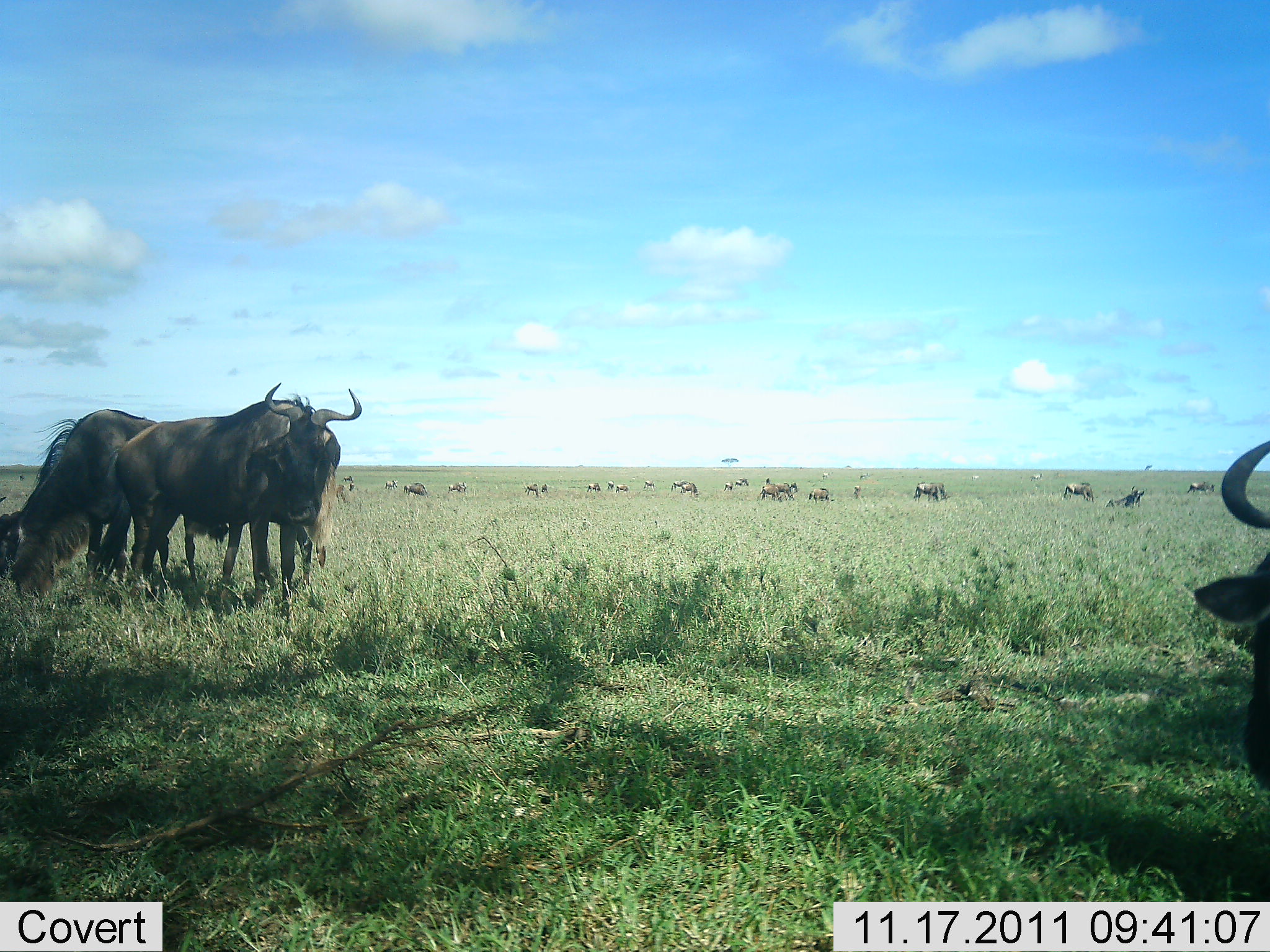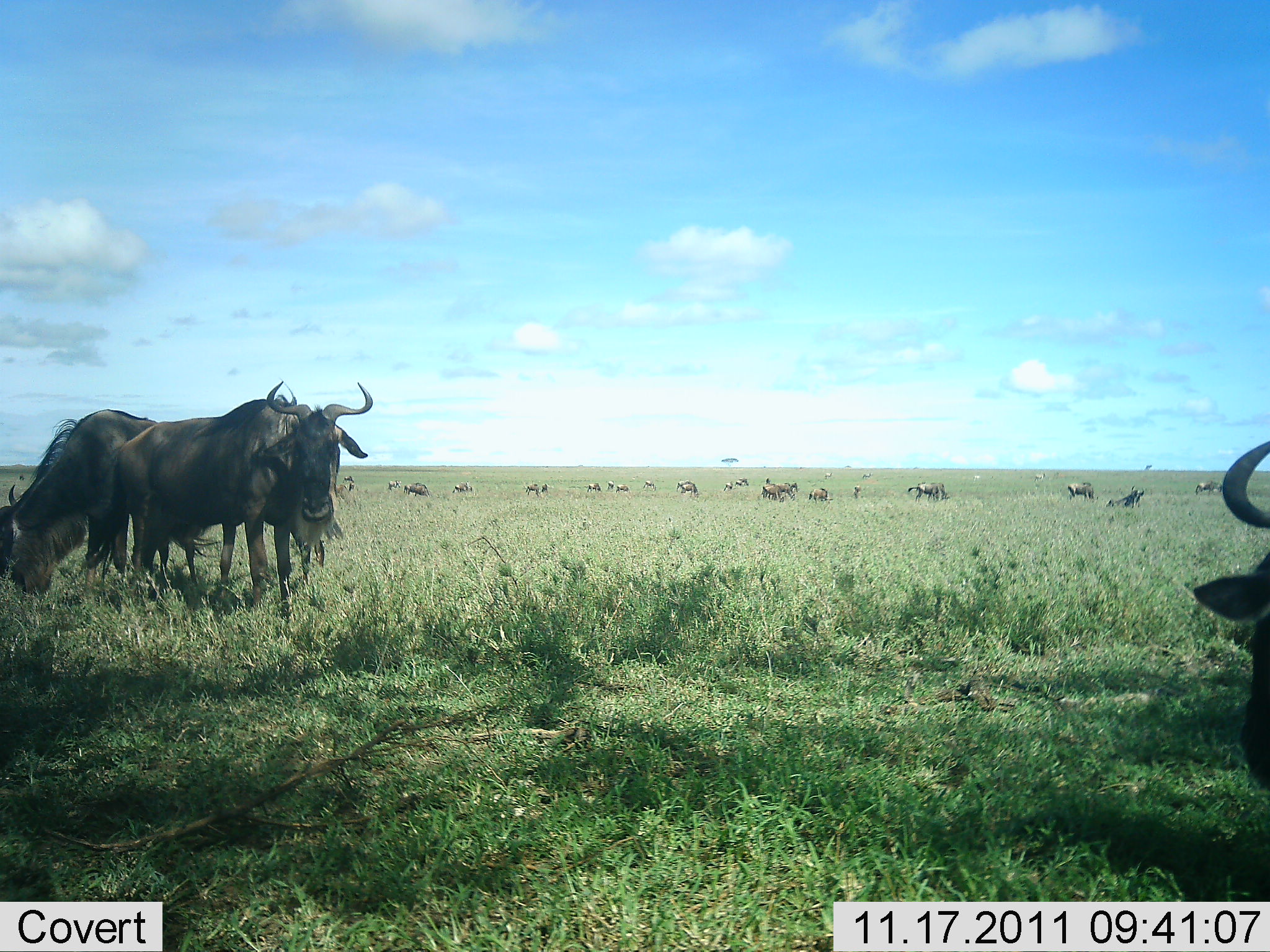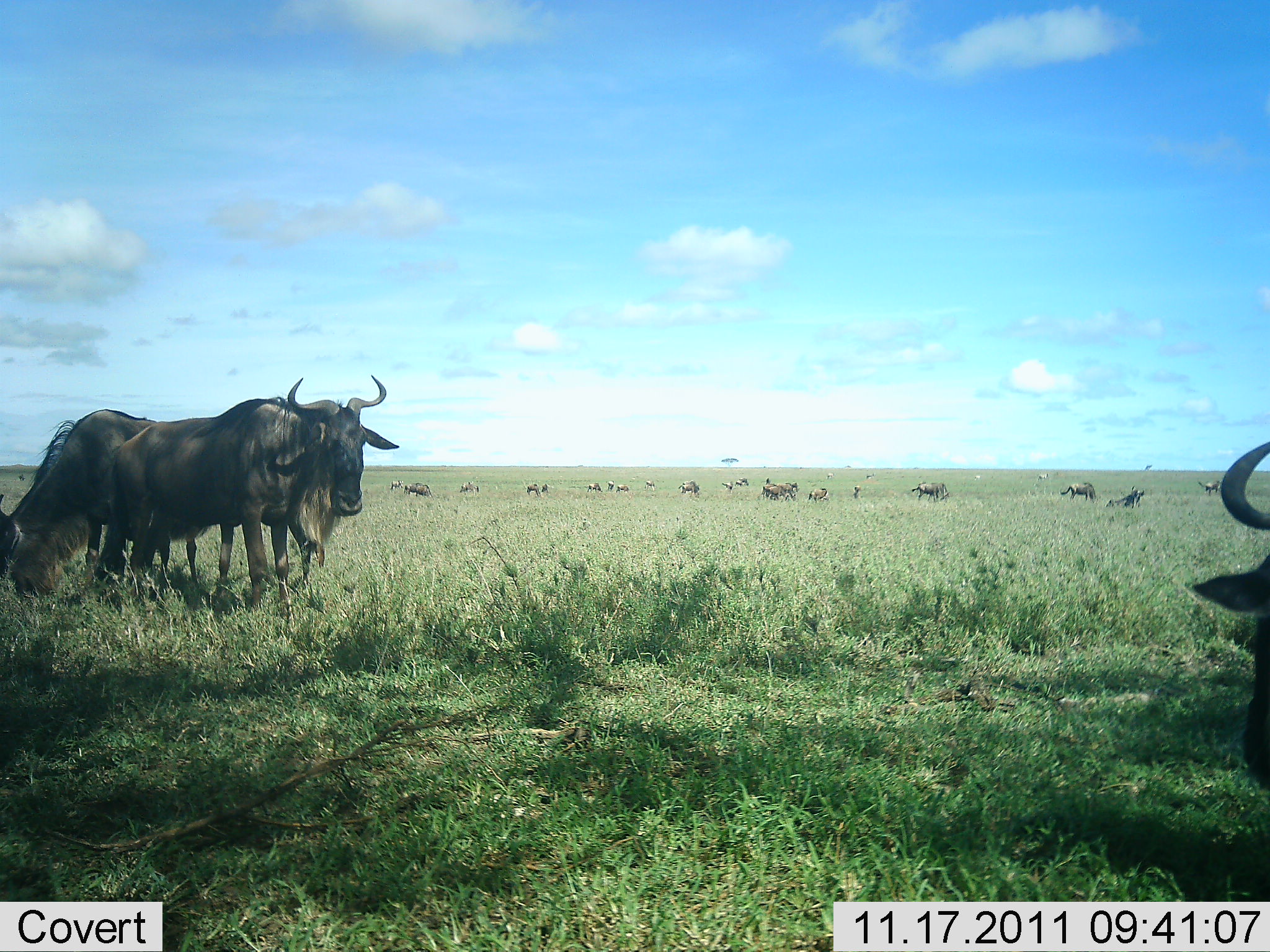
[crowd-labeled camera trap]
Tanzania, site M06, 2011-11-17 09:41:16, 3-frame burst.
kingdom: Animalia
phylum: Chordata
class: Mammalia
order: Artiodactyla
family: Bovidae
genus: Connochaetes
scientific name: Connochaetes taurinus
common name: blue wildebeest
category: wildebeest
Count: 11-50.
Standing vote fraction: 58%.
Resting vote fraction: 25%.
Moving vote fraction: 33%.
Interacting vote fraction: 0%.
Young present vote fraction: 0%.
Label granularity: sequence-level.